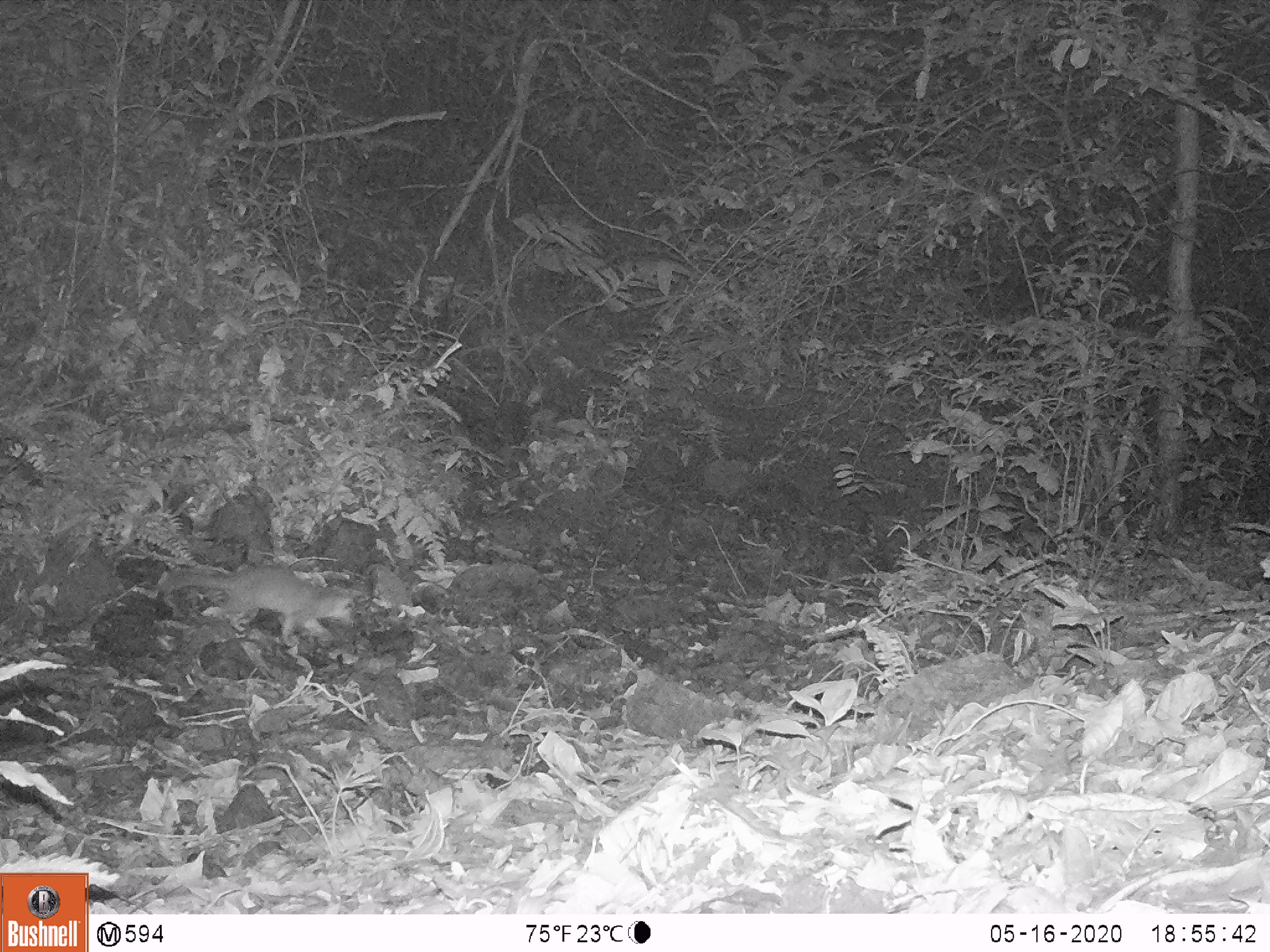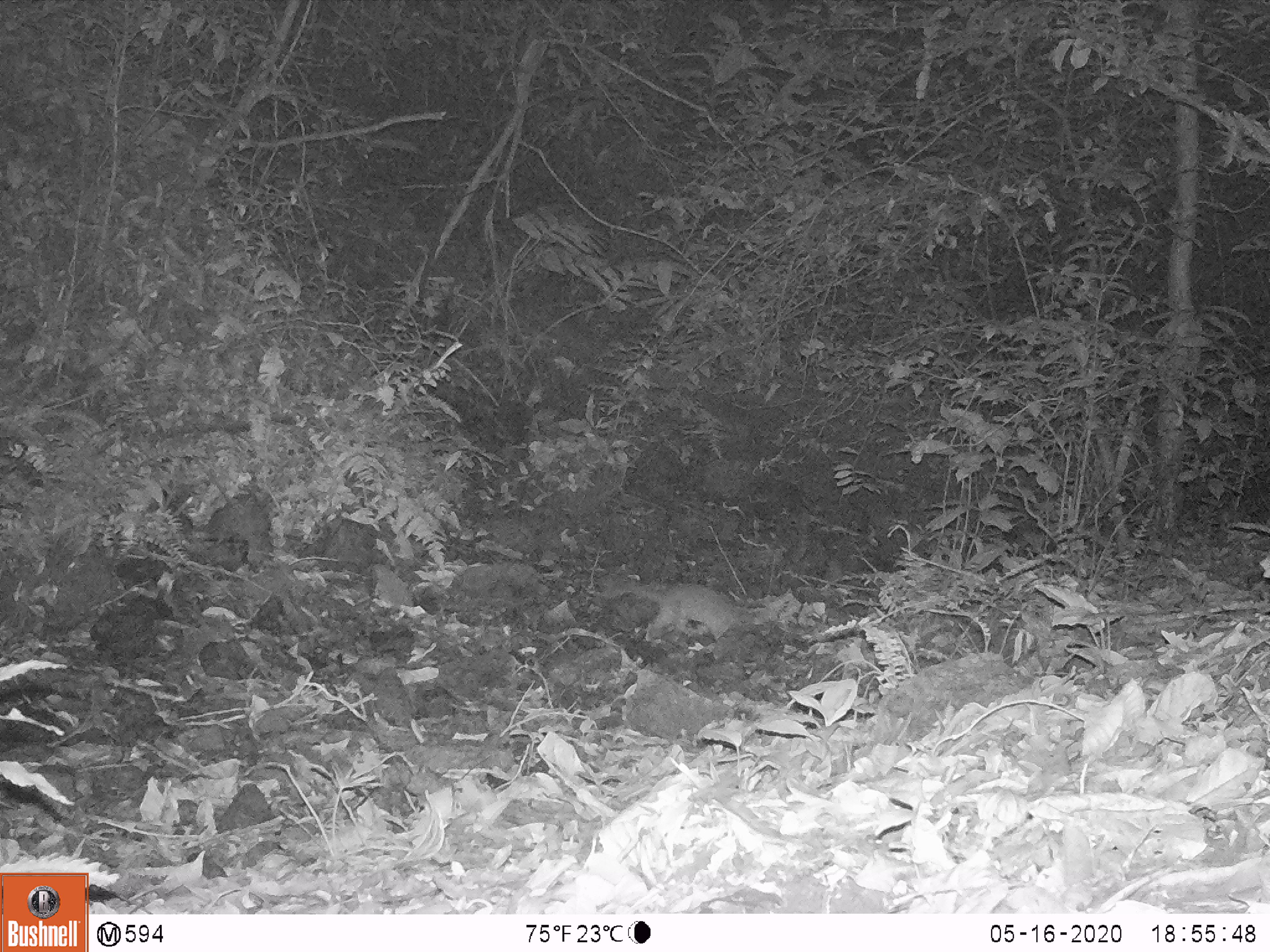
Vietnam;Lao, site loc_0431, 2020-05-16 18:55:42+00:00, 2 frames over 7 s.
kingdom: Animalia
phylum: Chordata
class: Mammalia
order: Carnivora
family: Mustelidae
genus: Melogale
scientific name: Melogale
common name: ferret badger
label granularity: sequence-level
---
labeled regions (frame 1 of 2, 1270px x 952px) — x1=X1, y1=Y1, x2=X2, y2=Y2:
ferret badger: x1=155, y1=566, x2=362, y2=648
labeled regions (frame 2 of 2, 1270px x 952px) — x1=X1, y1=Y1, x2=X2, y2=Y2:
ferret badger: x1=601, y1=581, x2=734, y2=643